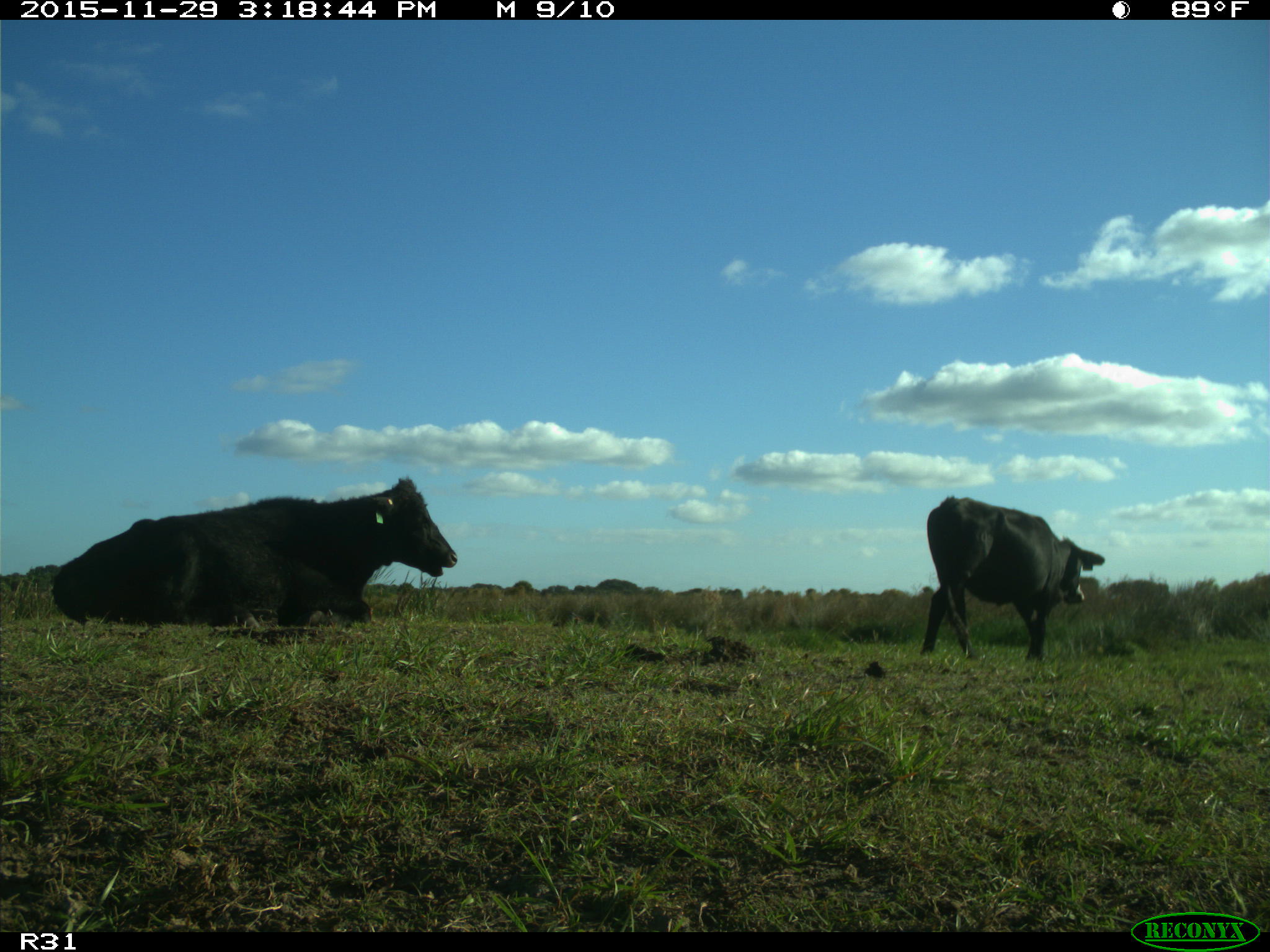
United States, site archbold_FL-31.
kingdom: Animalia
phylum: Chordata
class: Mammalia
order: Artiodactyla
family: Bovidae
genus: Bos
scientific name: Bos taurus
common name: domestic cow